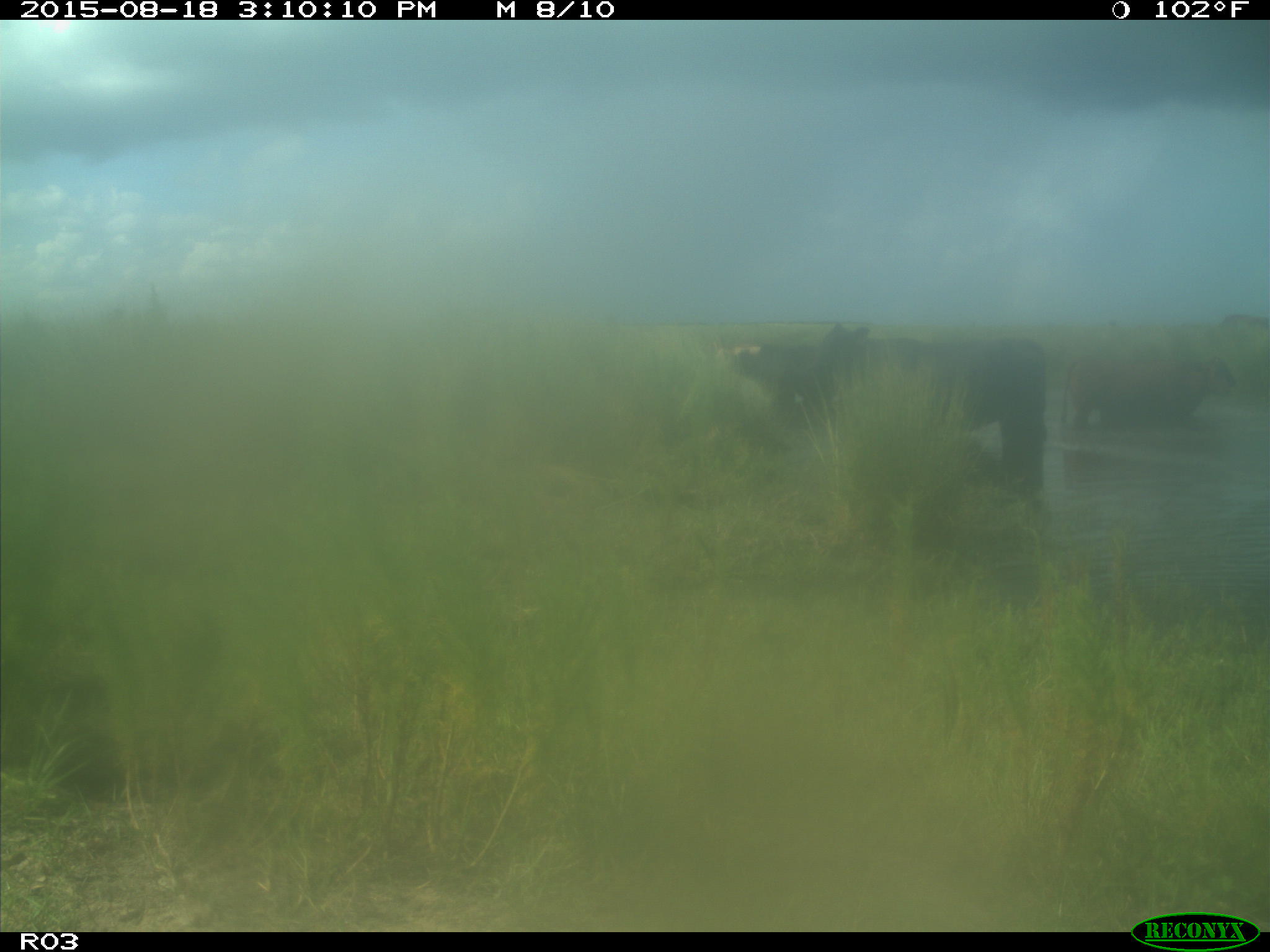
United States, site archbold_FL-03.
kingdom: Animalia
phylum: Chordata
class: Mammalia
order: Artiodactyla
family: Bovidae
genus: Bos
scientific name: Bos taurus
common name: domestic cow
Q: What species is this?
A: Bos taurus (domestic cow).